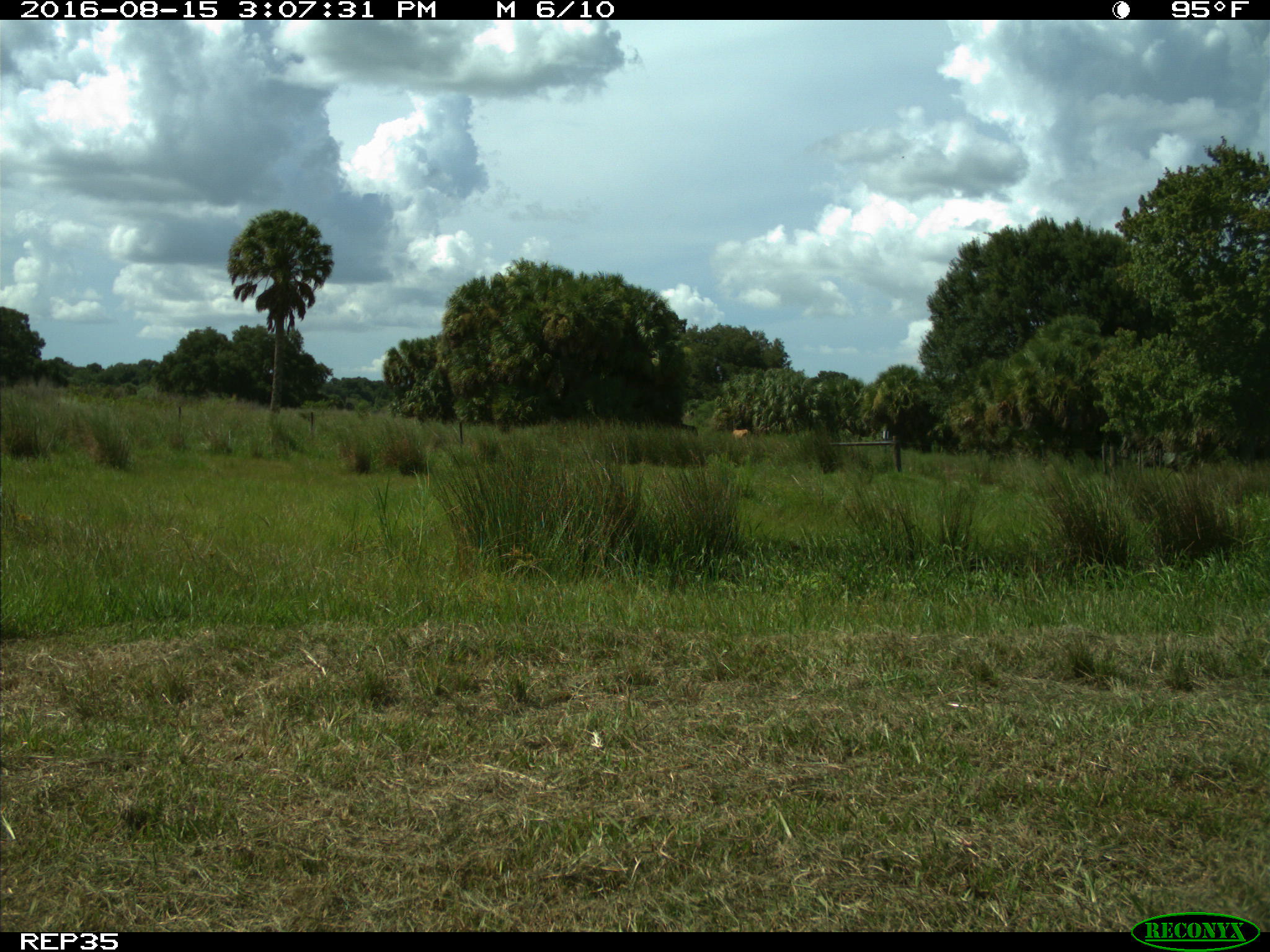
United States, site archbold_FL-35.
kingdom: Animalia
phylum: Chordata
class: Mammalia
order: Artiodactyla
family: Bovidae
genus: Bos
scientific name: Bos taurus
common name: domestic cow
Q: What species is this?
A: Bos taurus (domestic cow).